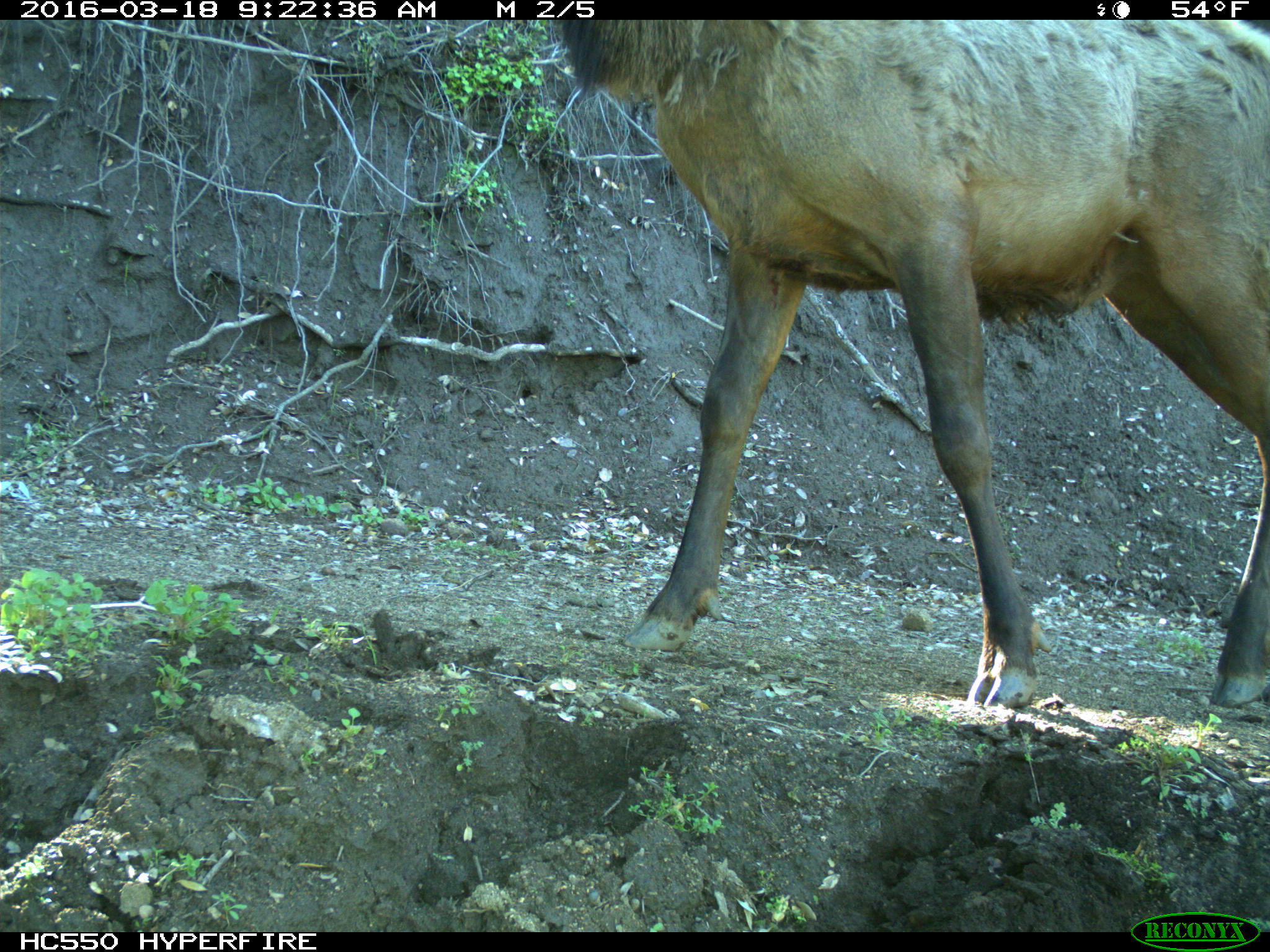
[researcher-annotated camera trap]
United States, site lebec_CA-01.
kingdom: Animalia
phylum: Chordata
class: Mammalia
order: Artiodactyla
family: Cervidae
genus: Cervus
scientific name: Cervus canadensis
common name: elk